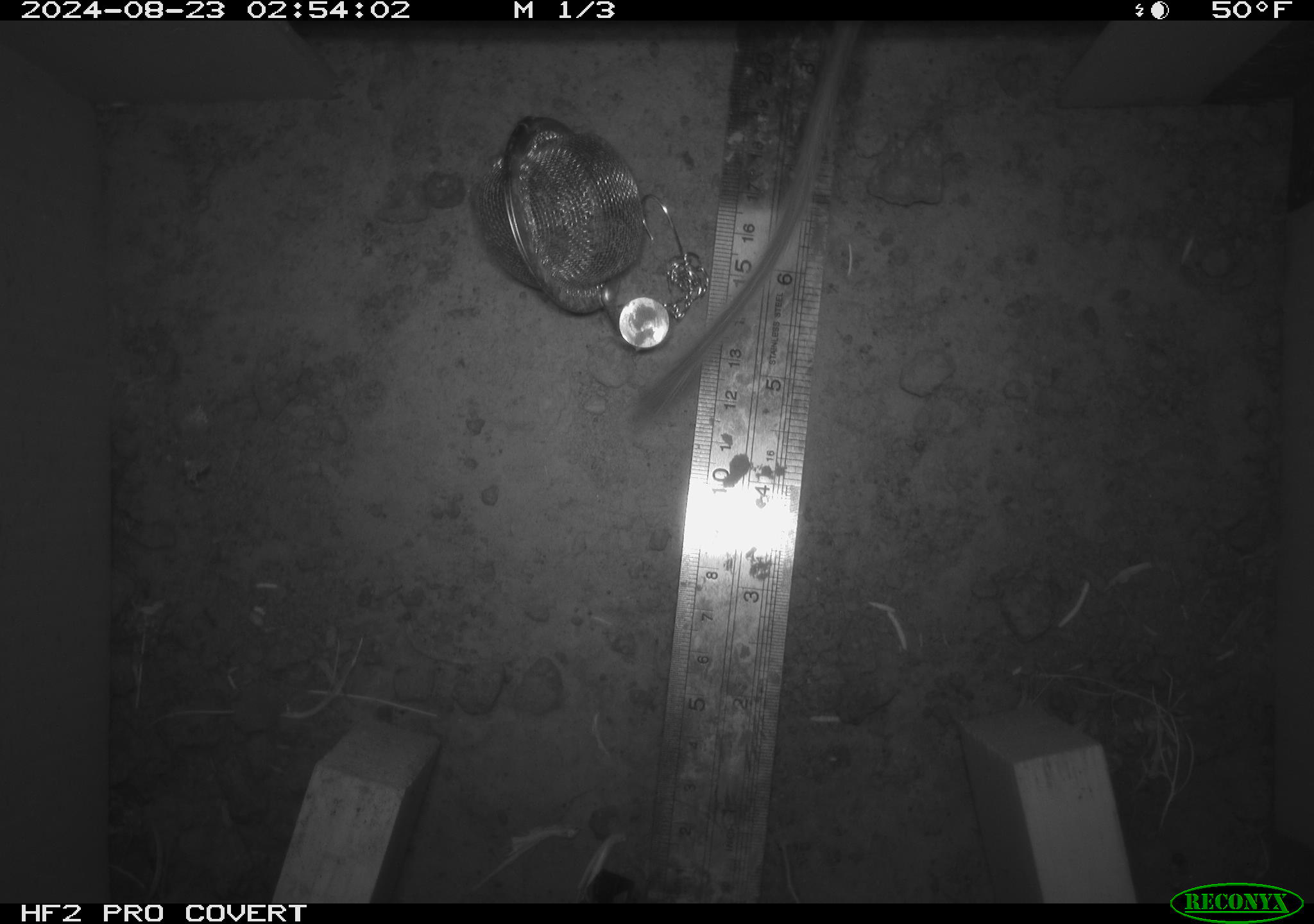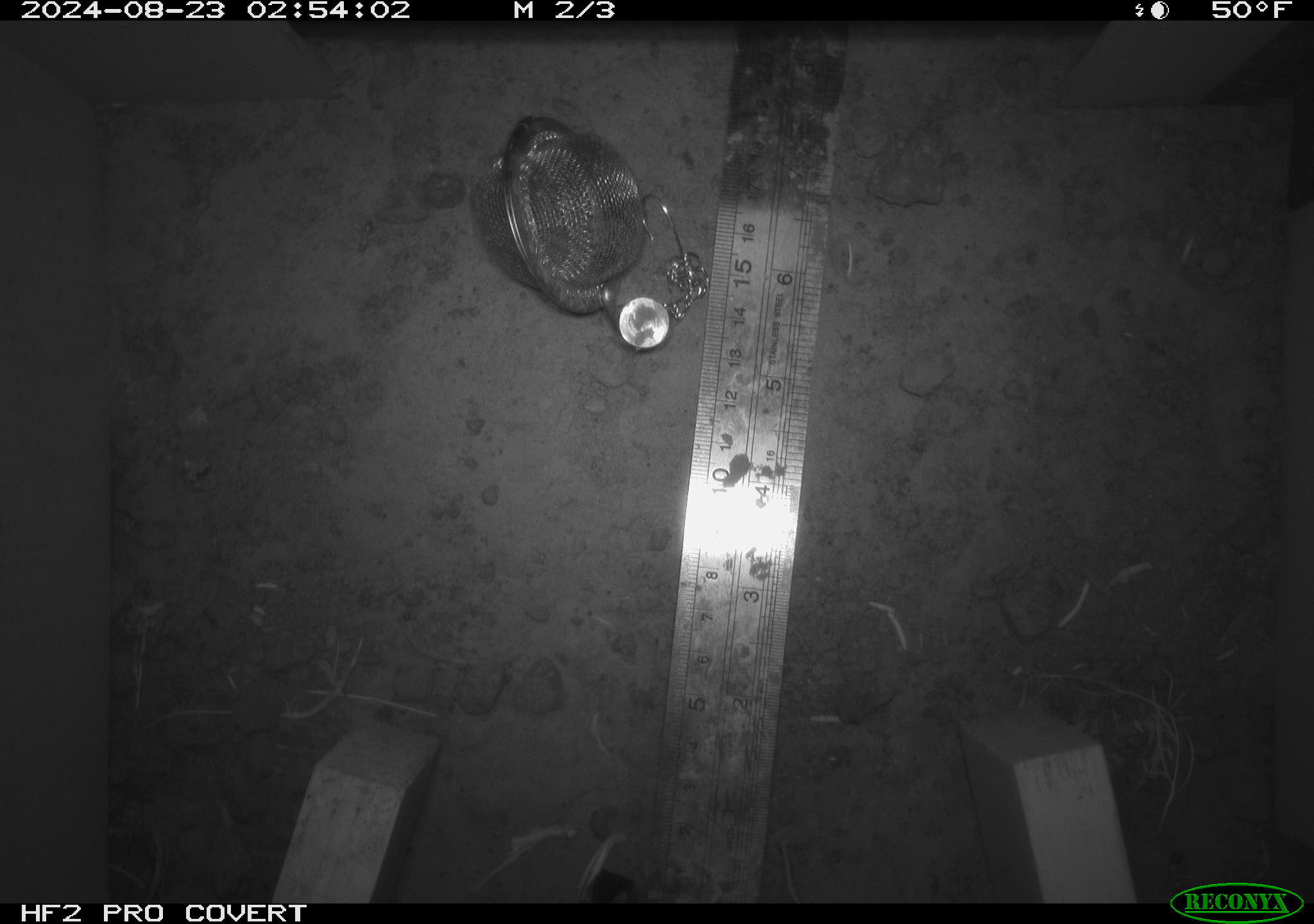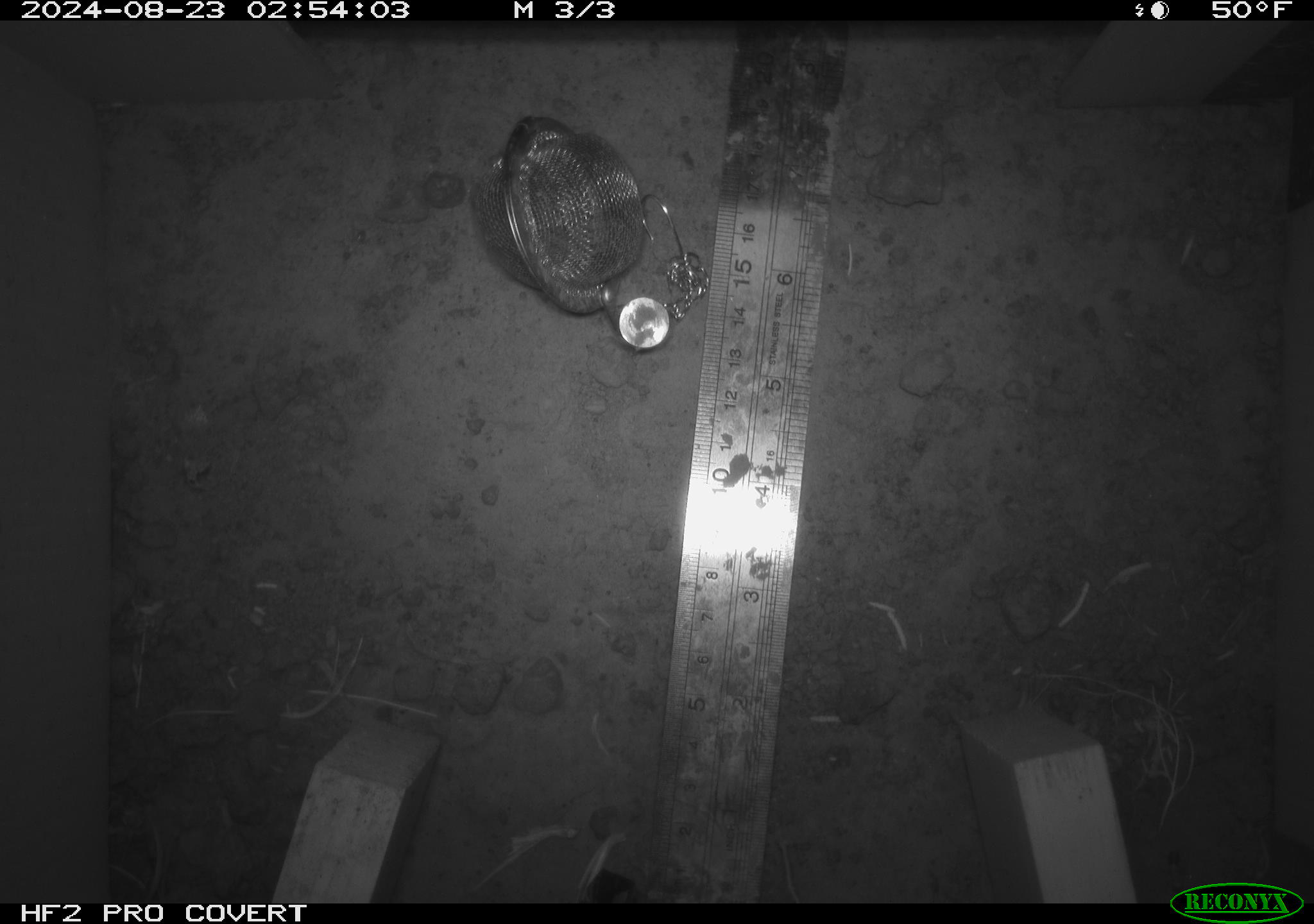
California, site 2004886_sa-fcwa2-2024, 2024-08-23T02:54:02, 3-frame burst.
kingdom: Animalia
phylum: Chordata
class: Mammalia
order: Rodentia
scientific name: Rodentia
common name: mouse species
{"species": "mouse species (Rodentia)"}